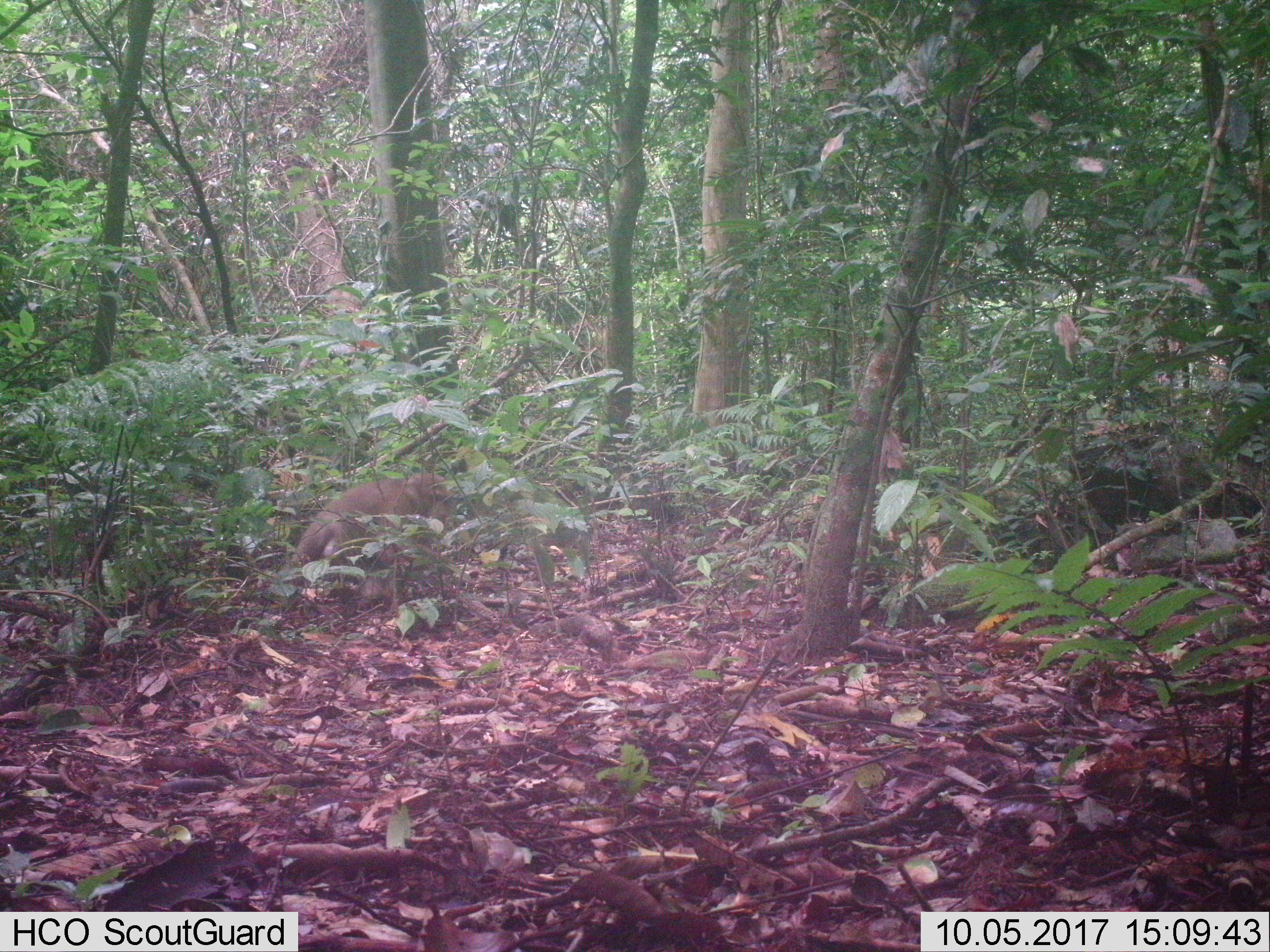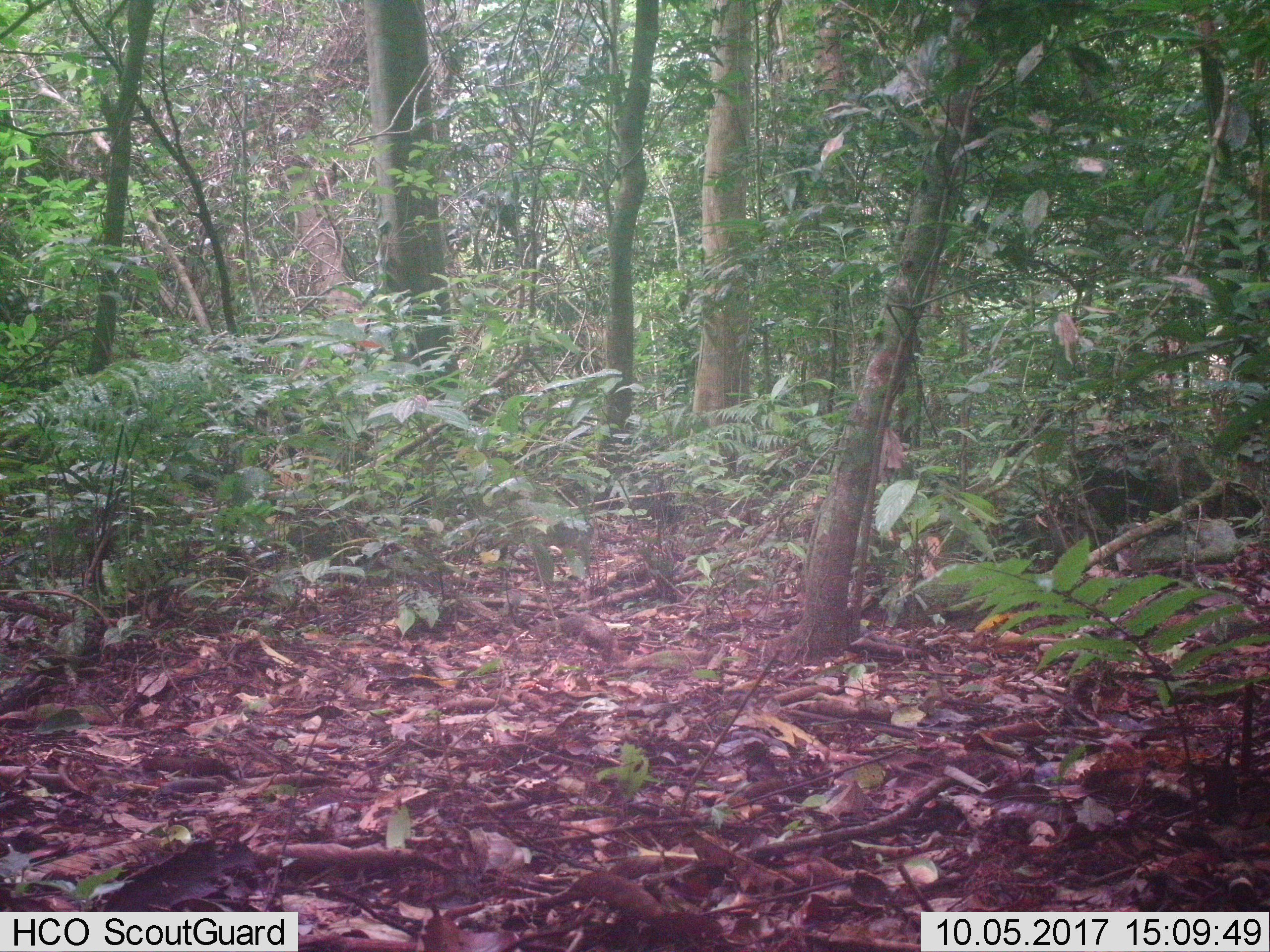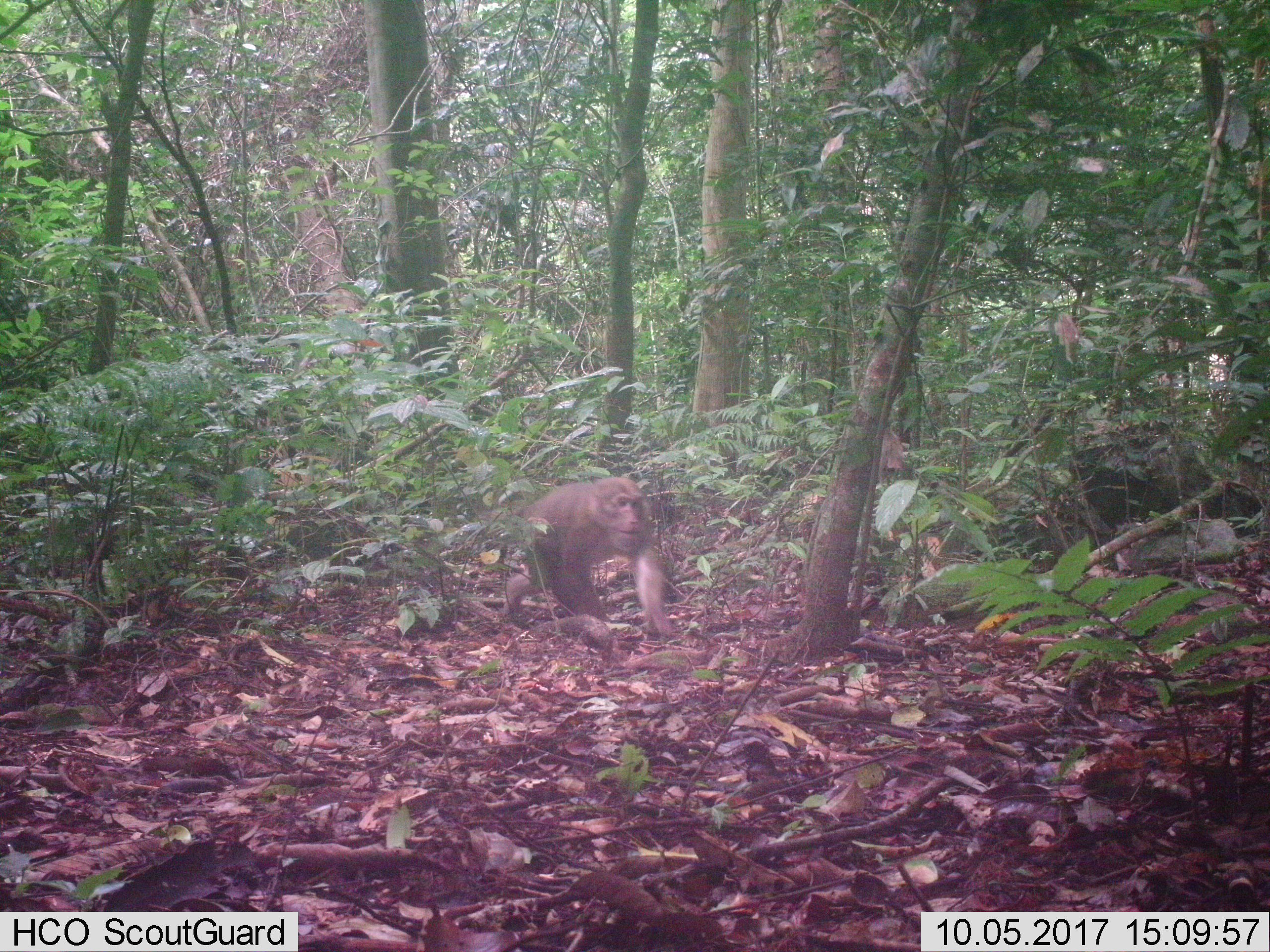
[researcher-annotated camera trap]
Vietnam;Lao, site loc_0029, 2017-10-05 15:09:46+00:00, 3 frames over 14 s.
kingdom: Animalia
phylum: Chordata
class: Mammalia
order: Primates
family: Cercopithecidae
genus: Macaca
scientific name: Macaca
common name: macaques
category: assam or rhesus macaque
Assam or rhesus macaque (macaques) (Macaca). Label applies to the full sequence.